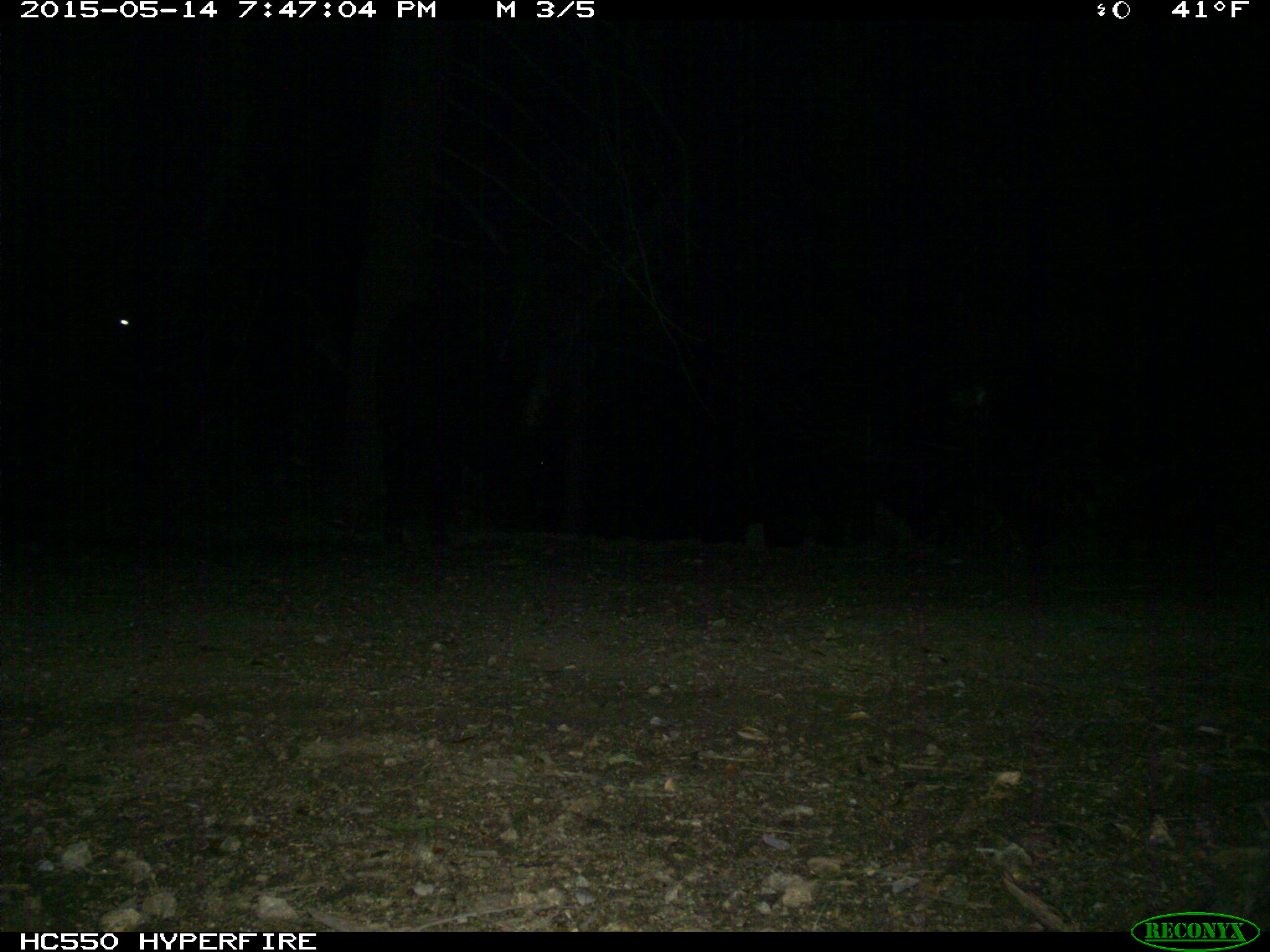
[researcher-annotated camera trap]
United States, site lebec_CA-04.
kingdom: Animalia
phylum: Chordata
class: Mammalia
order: Artiodactyla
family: Bovidae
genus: Bos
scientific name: Bos taurus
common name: domestic cow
Bos taurus (domestic cow).